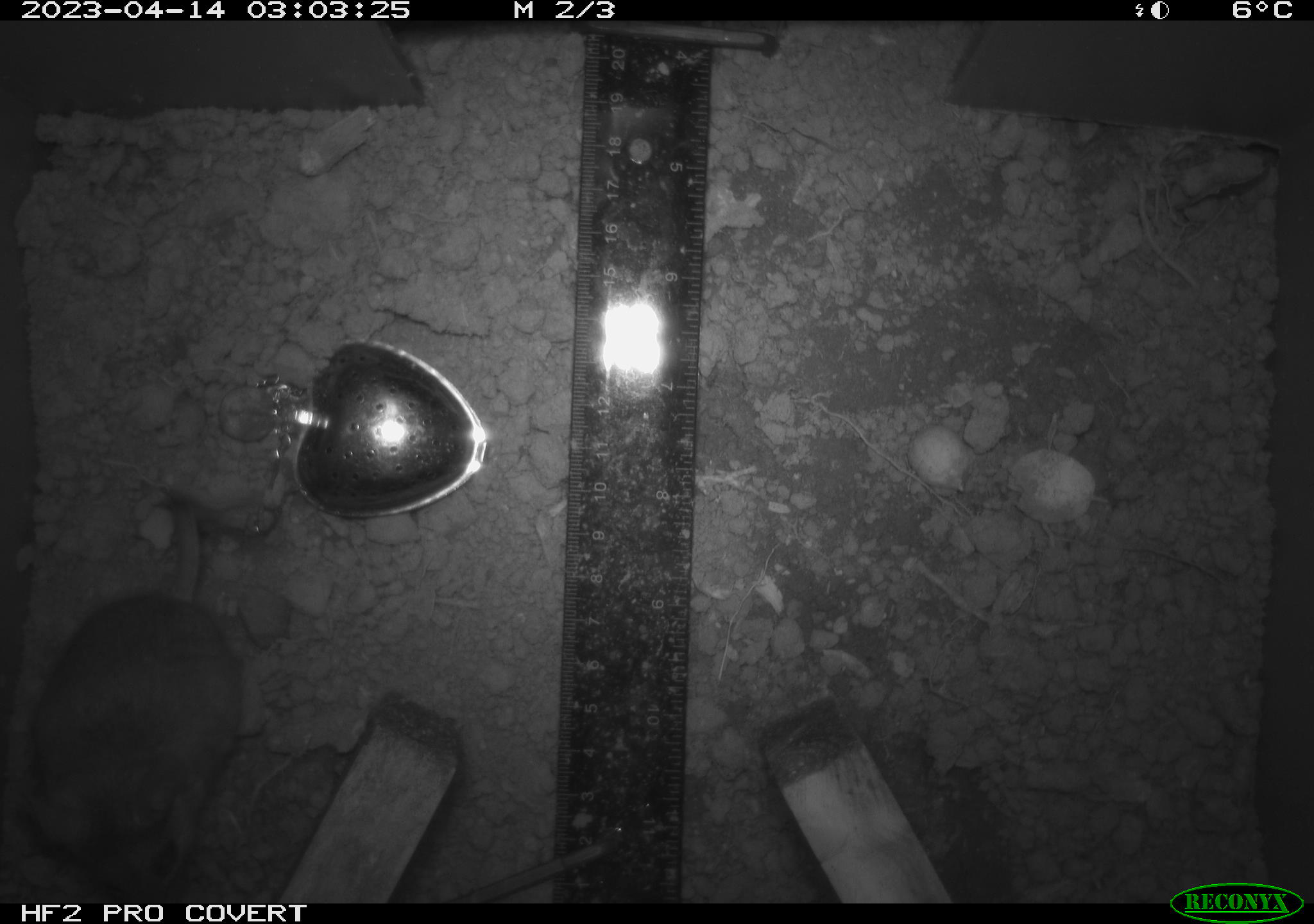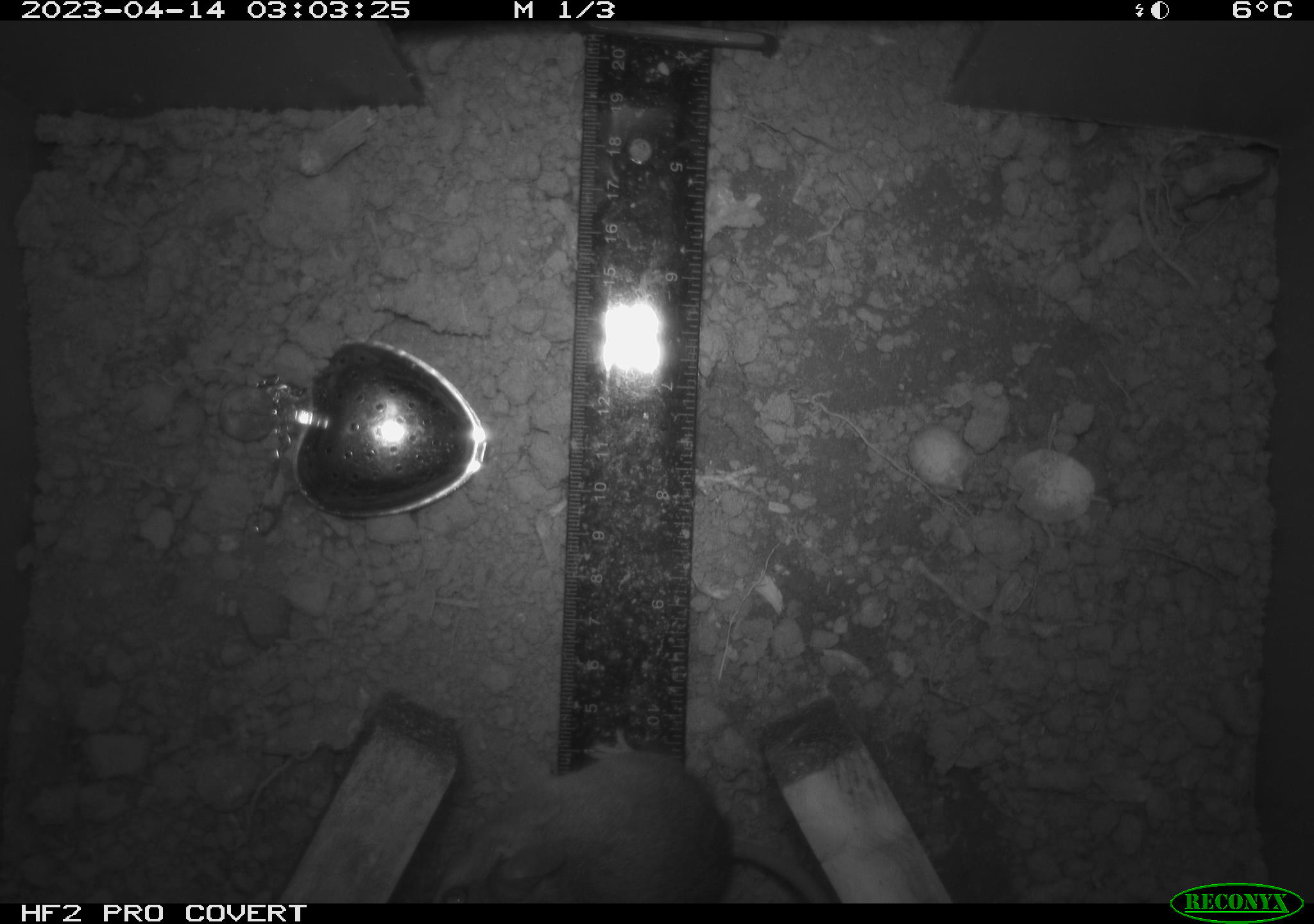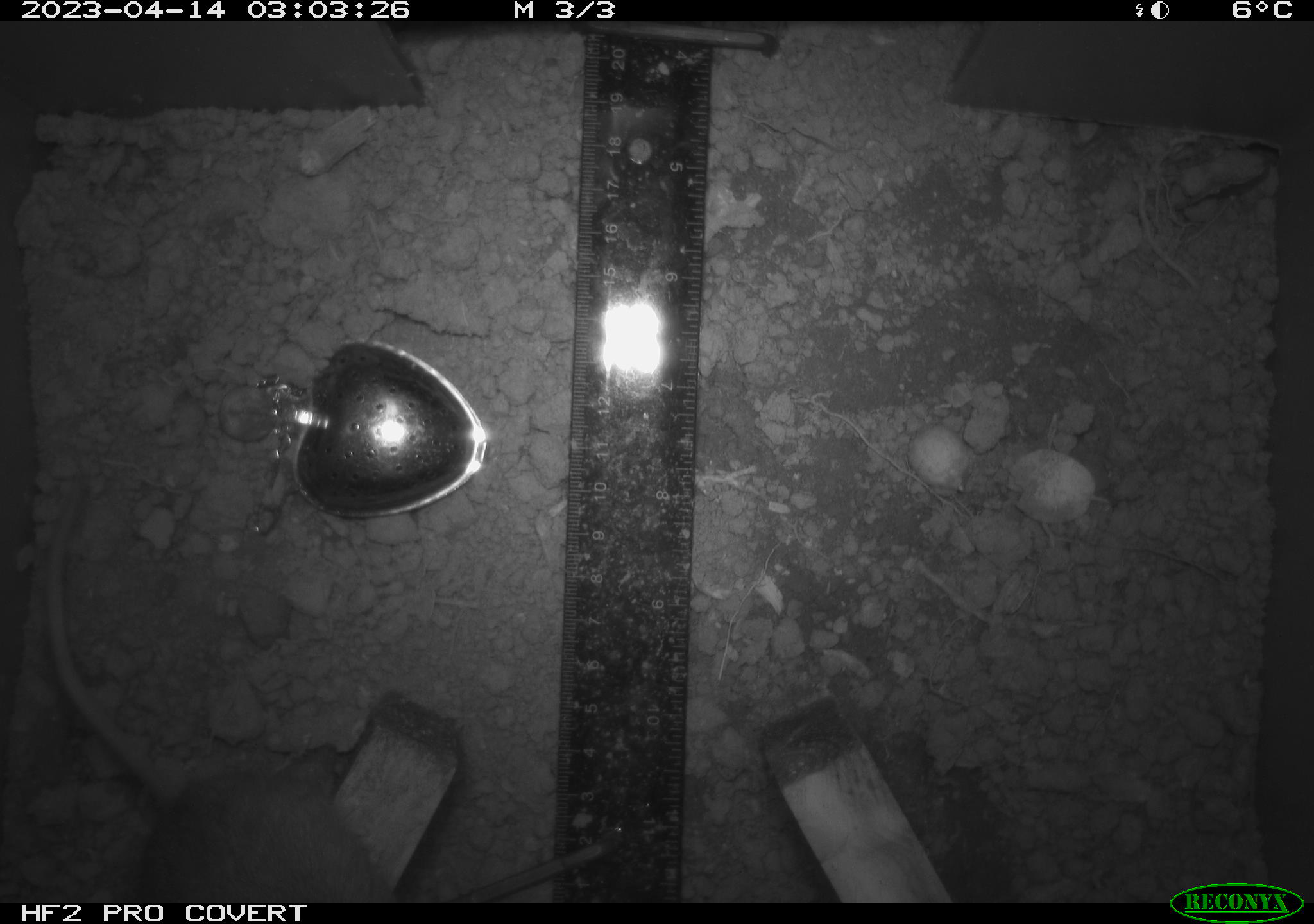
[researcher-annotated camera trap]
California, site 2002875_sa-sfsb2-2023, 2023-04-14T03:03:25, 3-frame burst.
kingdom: Animalia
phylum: Chordata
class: Mammalia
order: Rodentia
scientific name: Rodentia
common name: mouse species